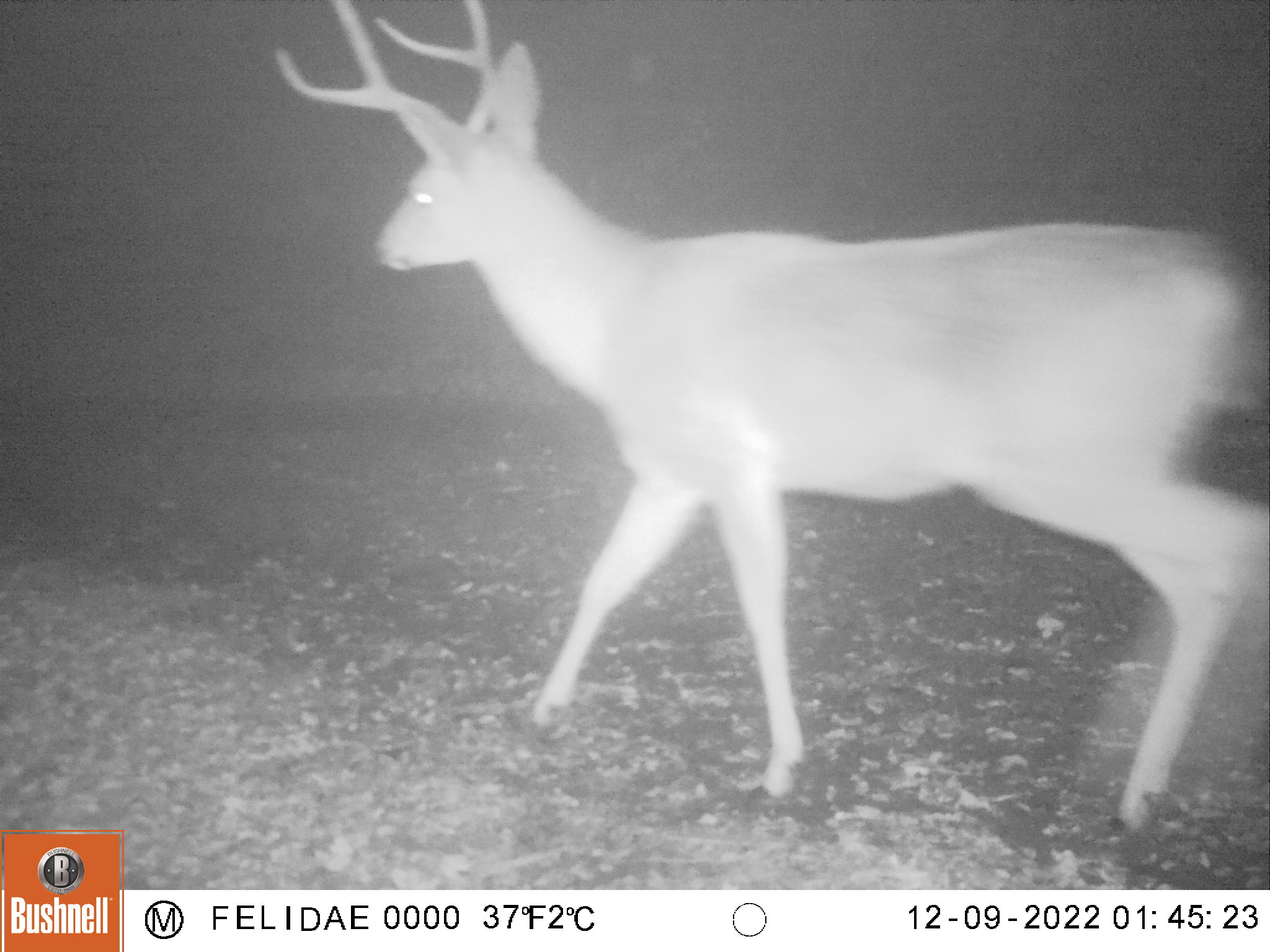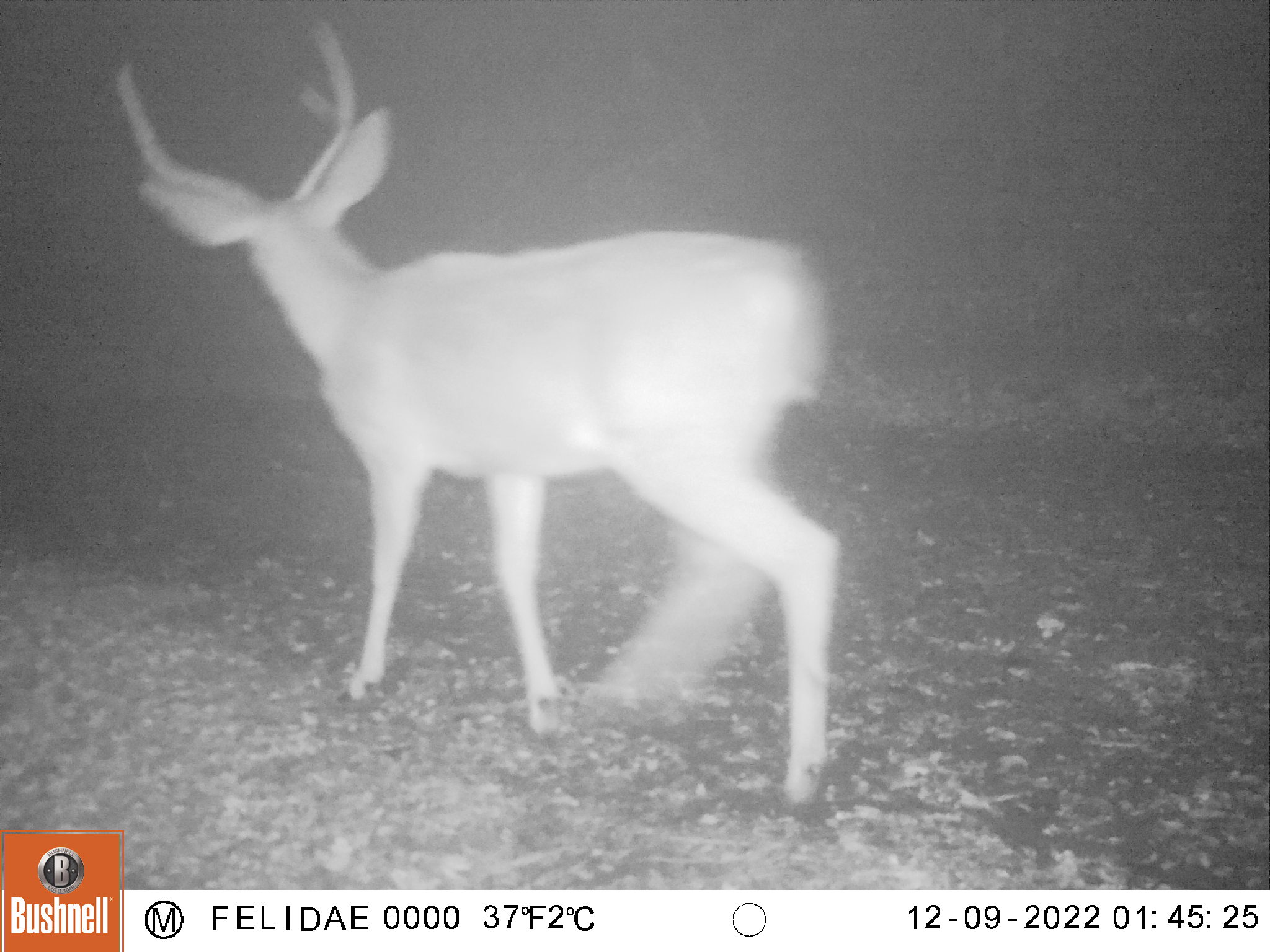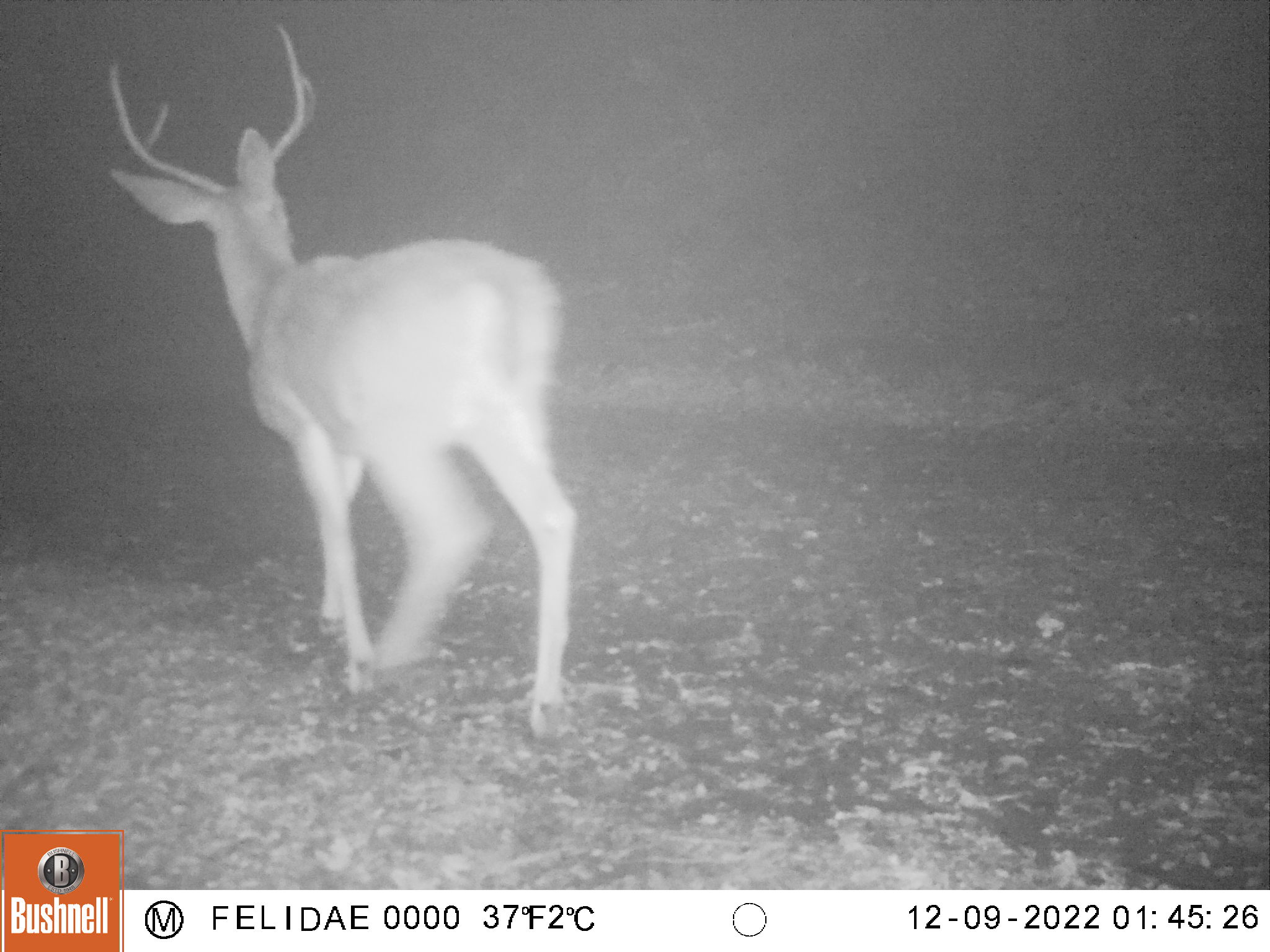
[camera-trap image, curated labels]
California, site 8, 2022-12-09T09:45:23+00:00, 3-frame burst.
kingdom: Animalia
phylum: Chordata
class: Mammalia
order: Artiodactyla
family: Cervidae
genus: Odocoileus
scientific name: Odocoileus hemionus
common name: mule deer